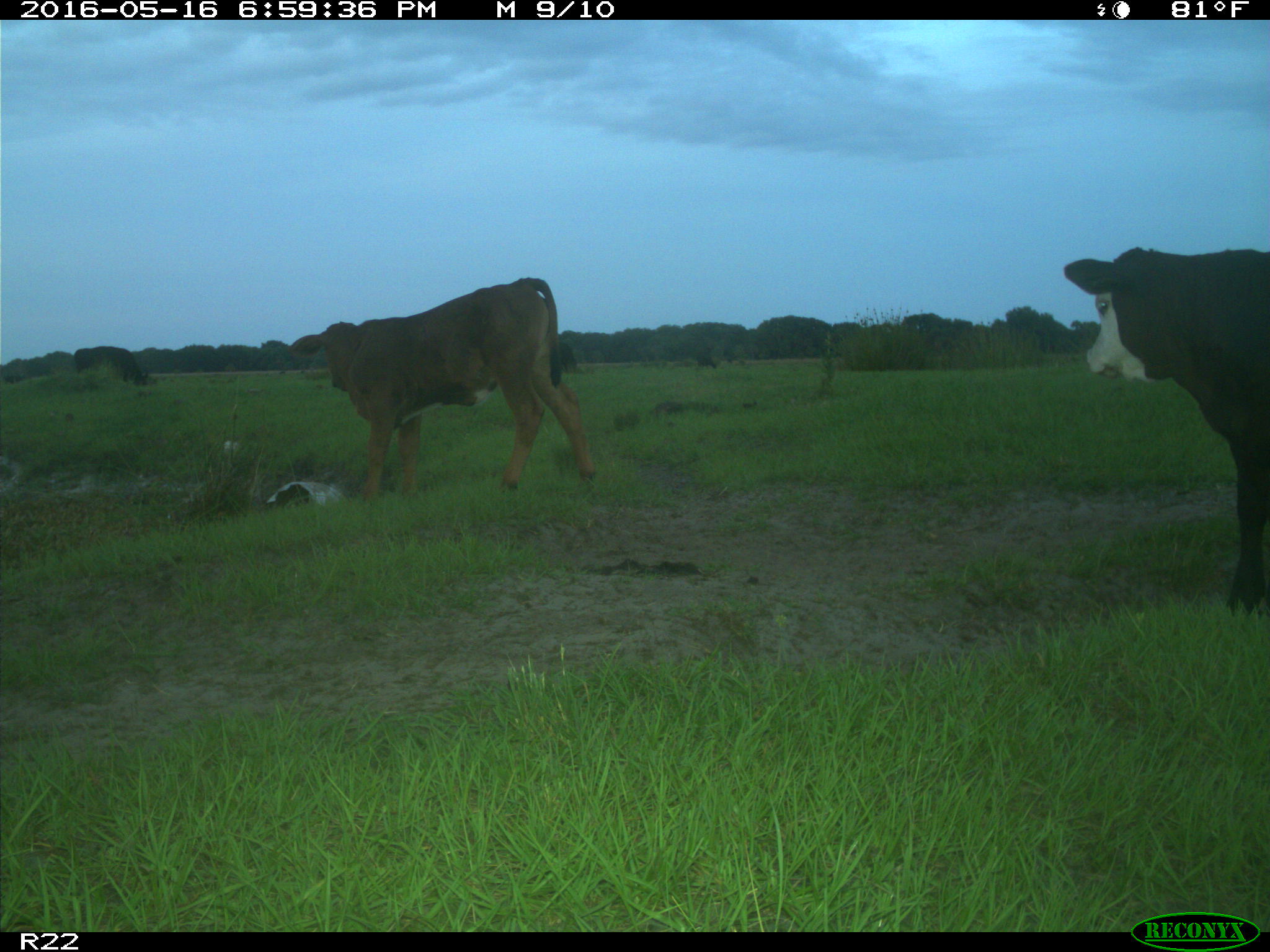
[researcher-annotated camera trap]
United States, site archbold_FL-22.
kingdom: Animalia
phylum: Chordata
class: Mammalia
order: Artiodactyla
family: Bovidae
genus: Bos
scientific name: Bos taurus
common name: domestic cow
Bos taurus (domestic cow).